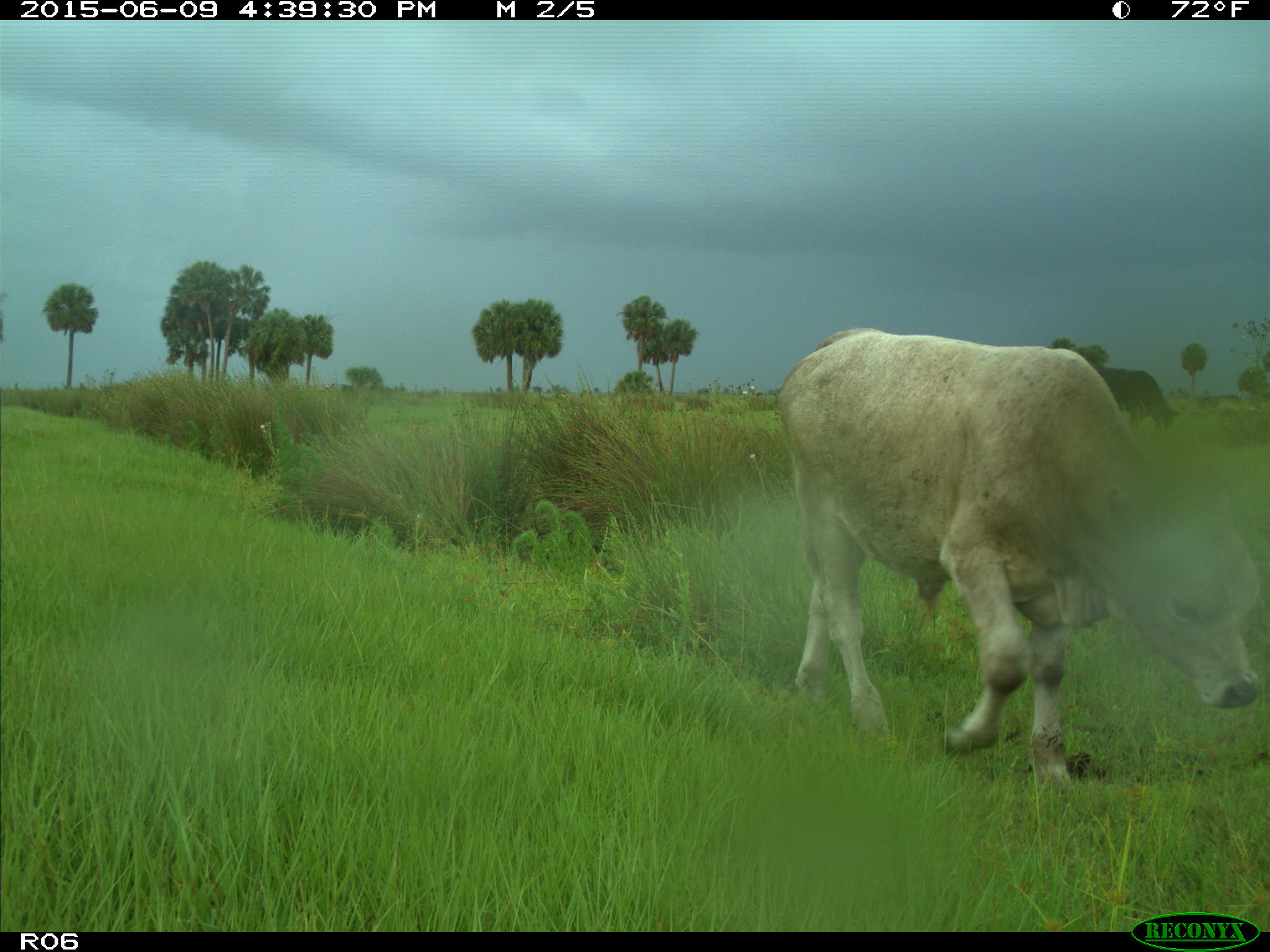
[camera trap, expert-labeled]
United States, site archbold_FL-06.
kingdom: Animalia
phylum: Chordata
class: Mammalia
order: Artiodactyla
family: Bovidae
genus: Bos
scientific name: Bos taurus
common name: domestic cow